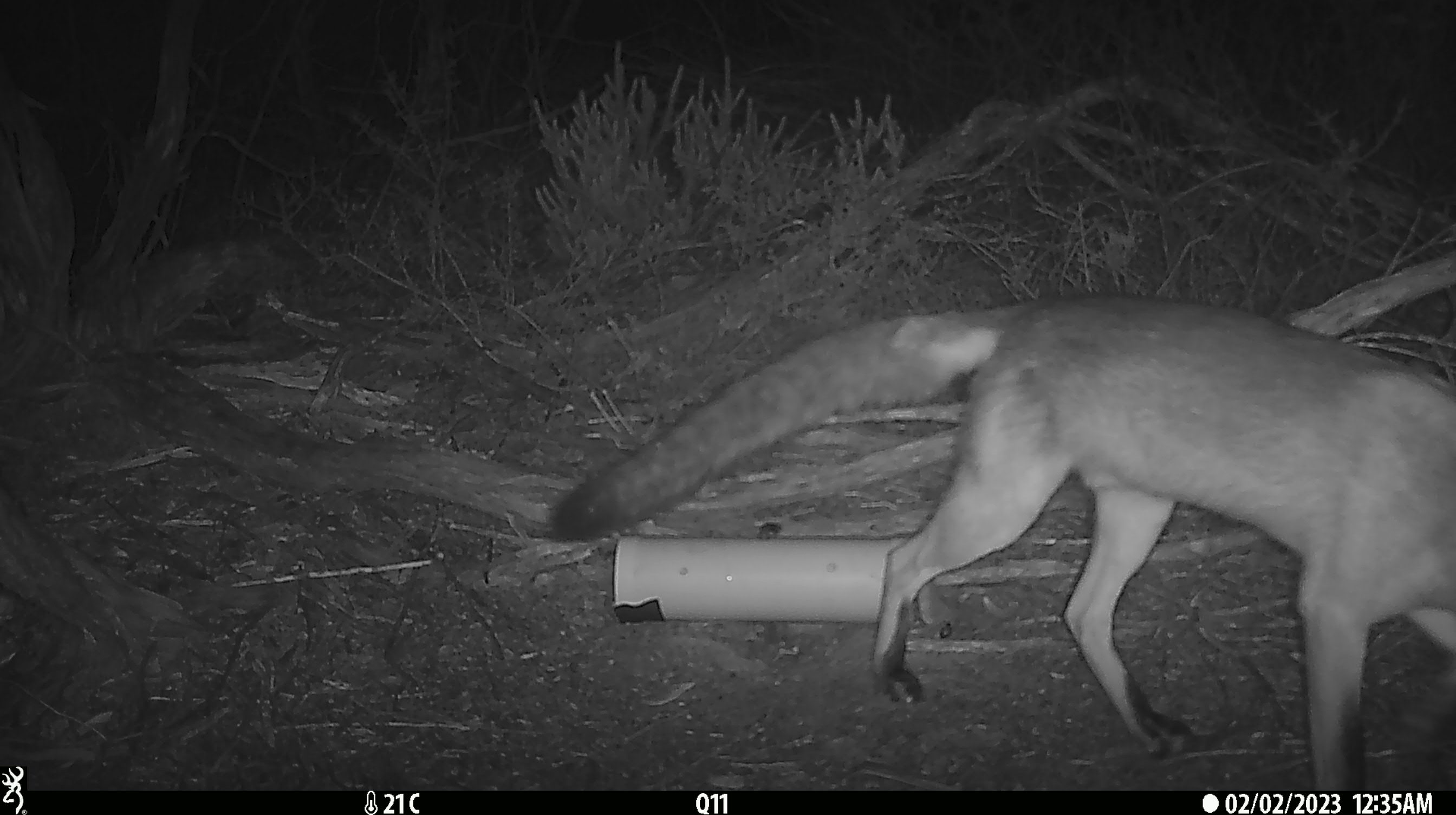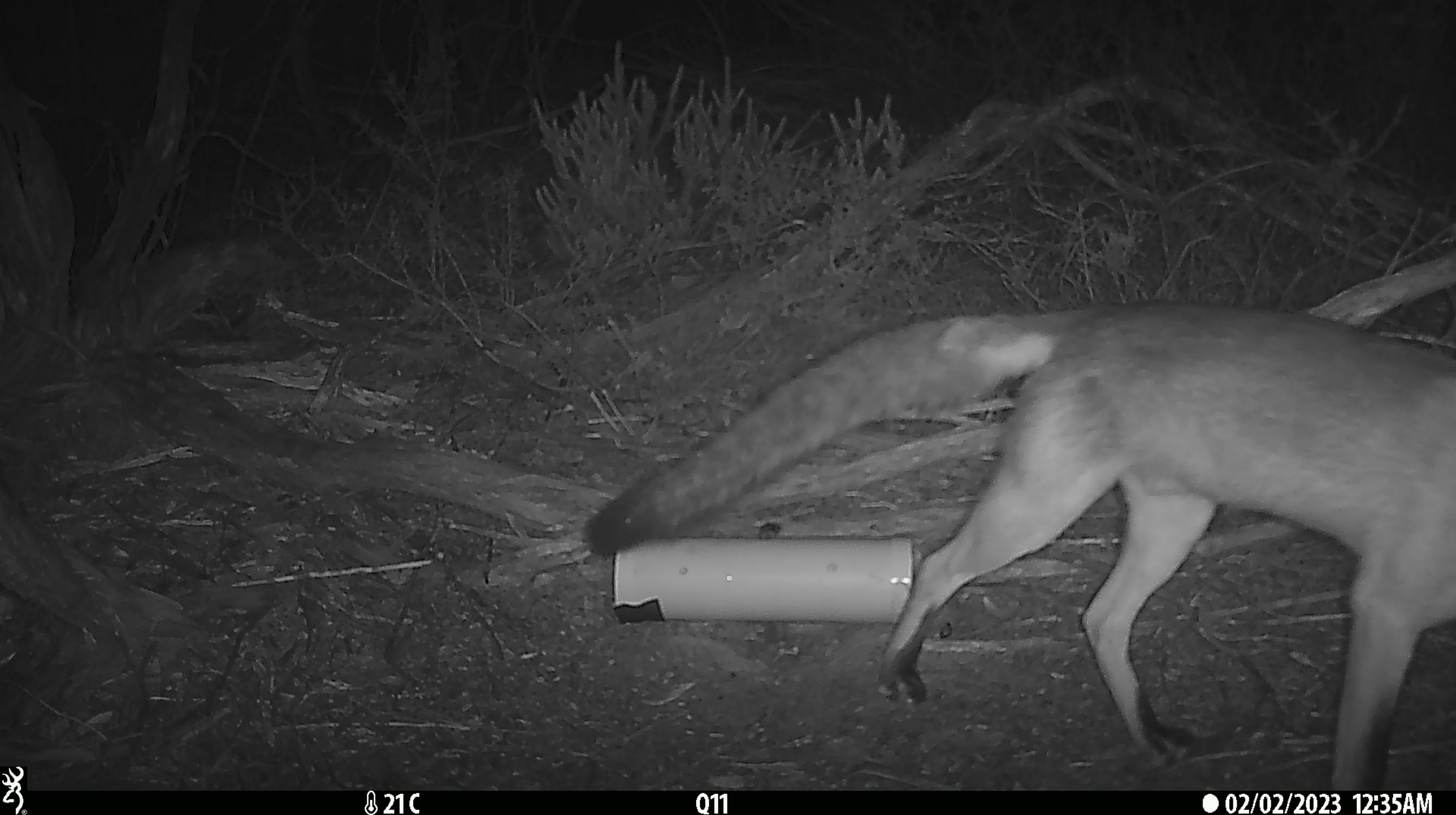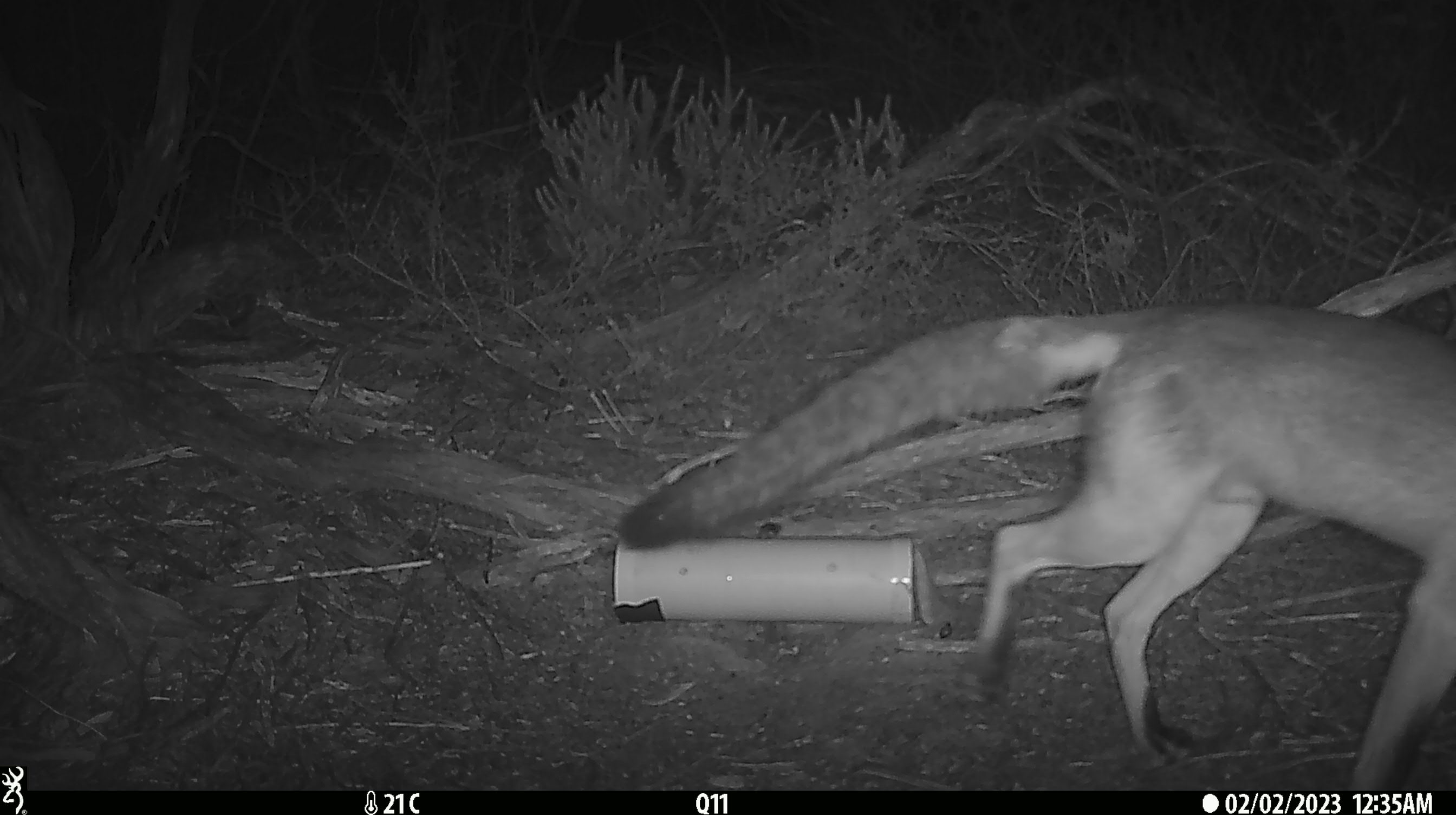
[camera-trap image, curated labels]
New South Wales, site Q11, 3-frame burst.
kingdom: Animalia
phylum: Chordata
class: Mammalia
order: Carnivora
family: Canidae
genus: Vulpes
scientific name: Vulpes vulpes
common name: red fox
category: fox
Fox (red fox) (Vulpes vulpes).